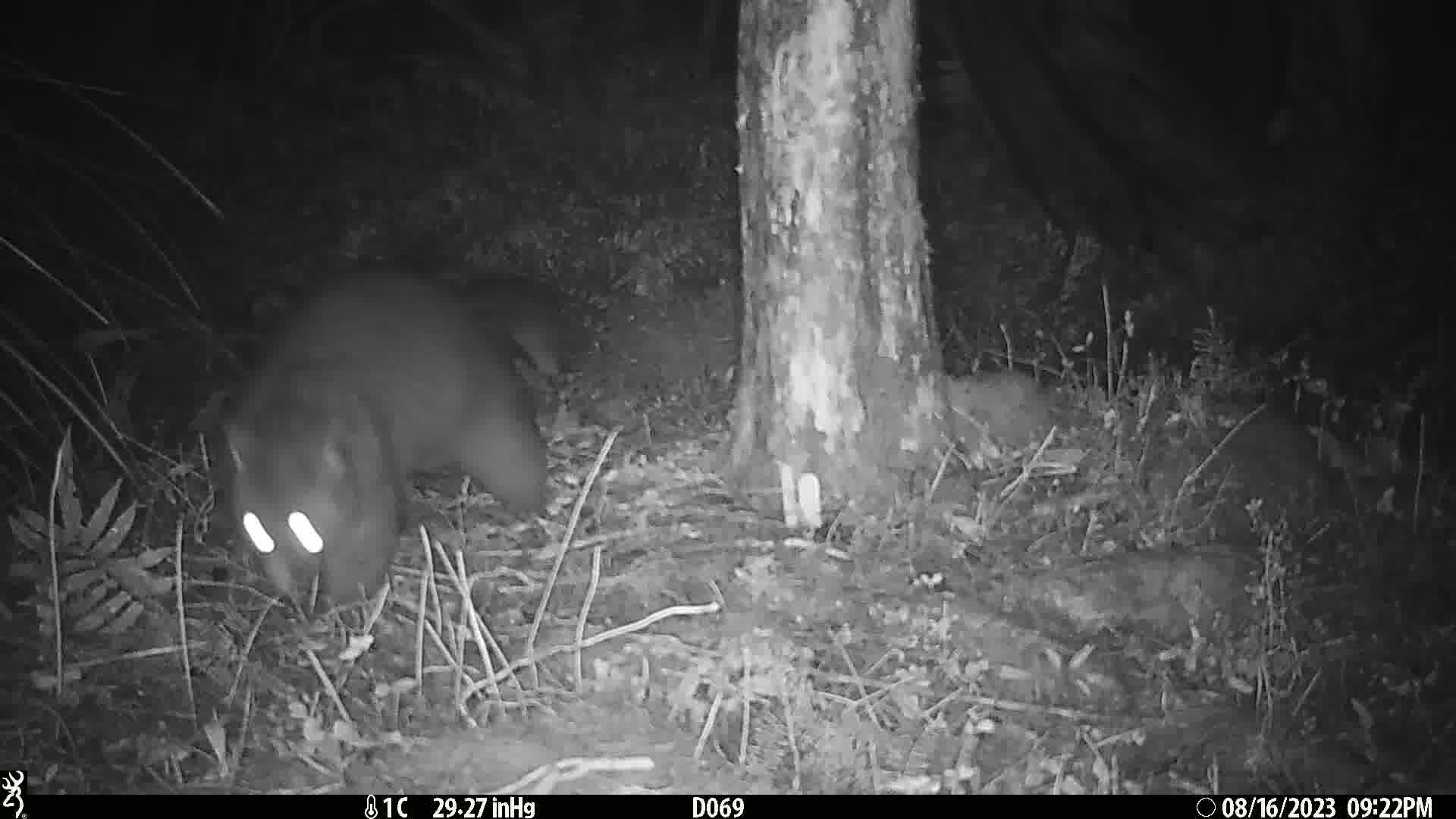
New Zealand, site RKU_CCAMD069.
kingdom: Animalia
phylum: Chordata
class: Mammalia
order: Diprotodontia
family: Phalangeridae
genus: Trichosurus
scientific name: Trichosurus vulpecula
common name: common brushtail possum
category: possum